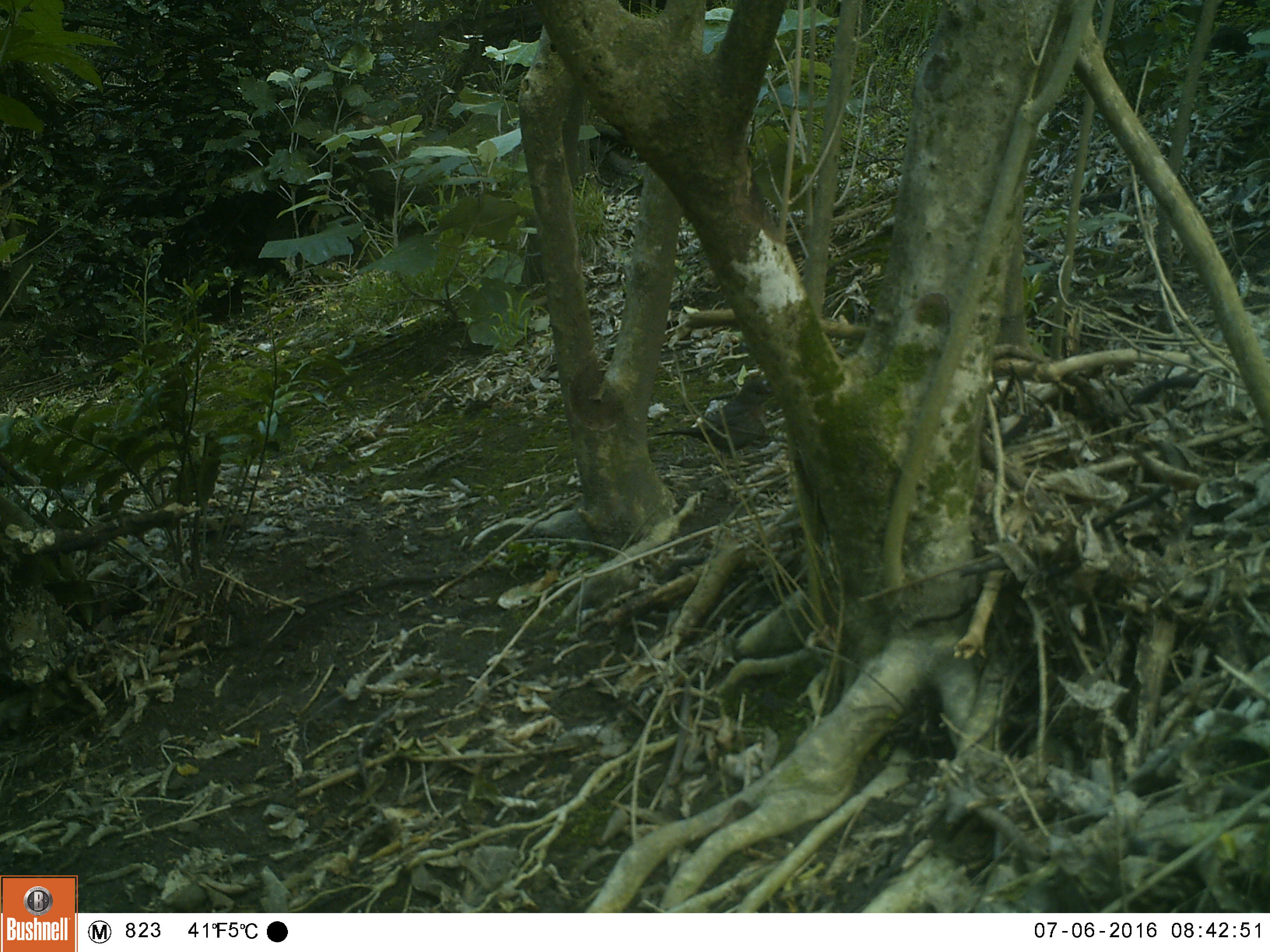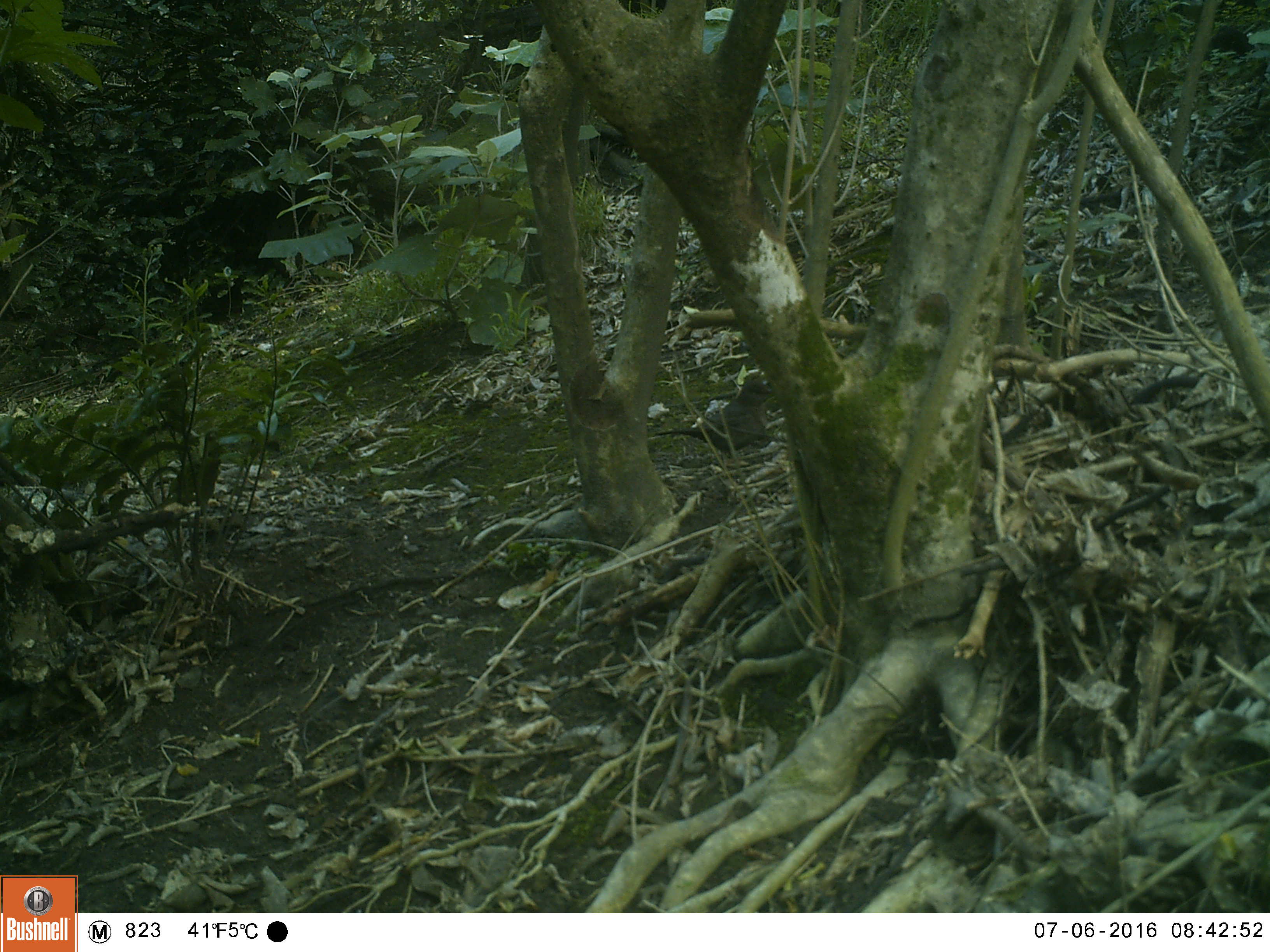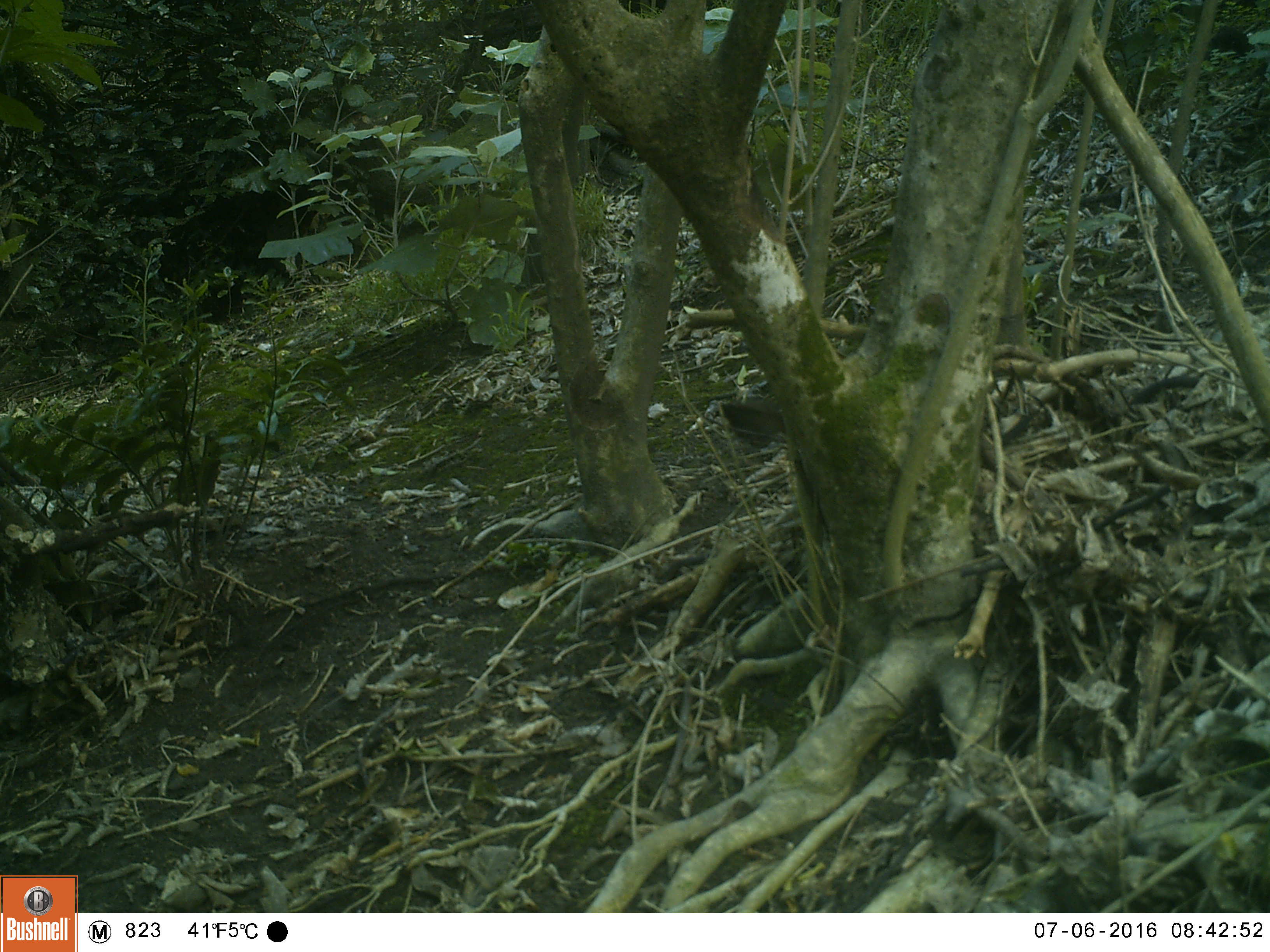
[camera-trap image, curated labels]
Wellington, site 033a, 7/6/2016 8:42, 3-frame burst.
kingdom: Animalia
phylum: Chordata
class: Aves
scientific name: Aves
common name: bird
Bird (Aves).